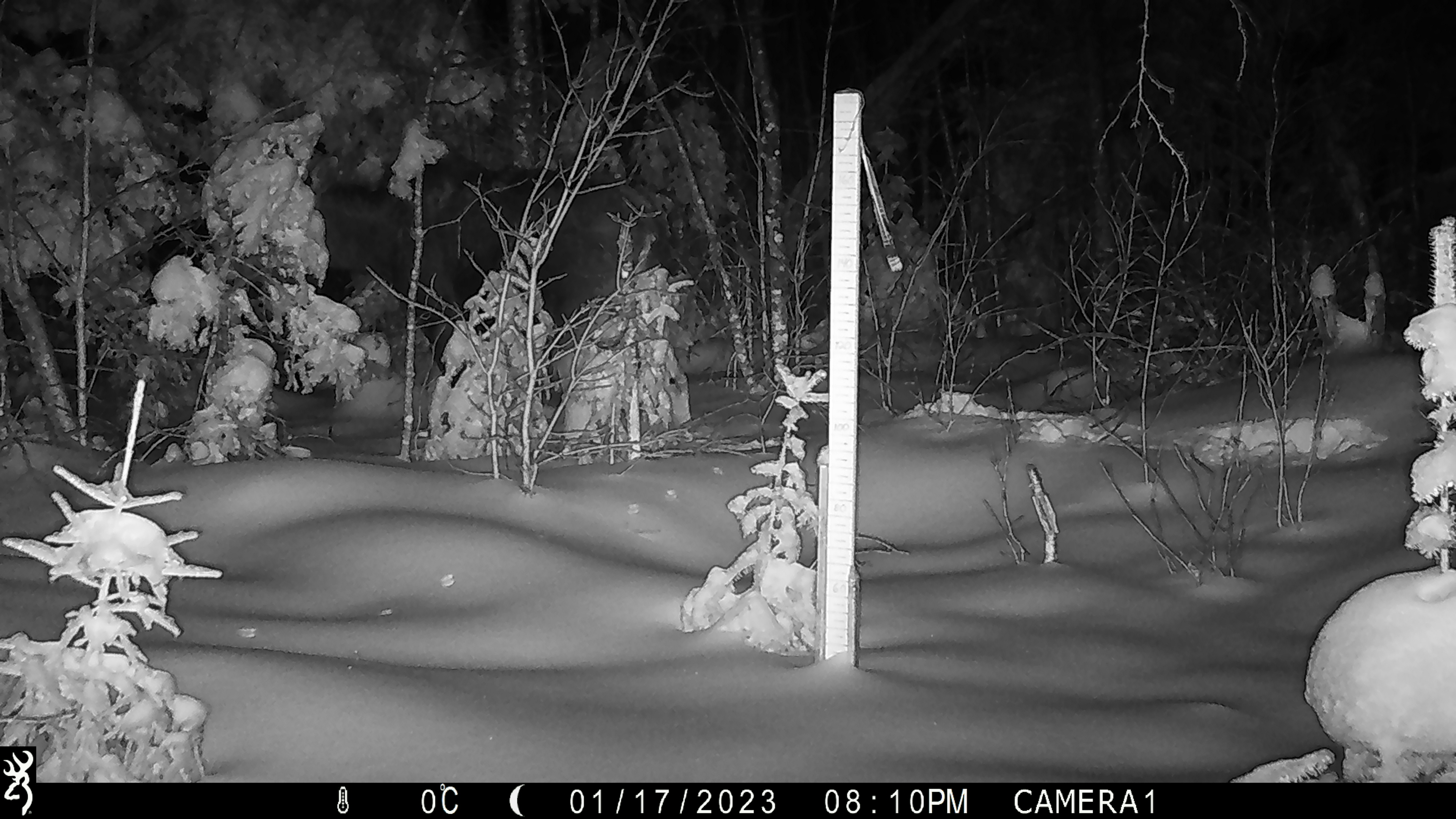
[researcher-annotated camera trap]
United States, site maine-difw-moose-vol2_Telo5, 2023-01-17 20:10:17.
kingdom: Animalia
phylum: Chordata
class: Mammalia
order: Artiodactyla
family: Cervidae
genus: Alces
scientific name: Alces alces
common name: moose